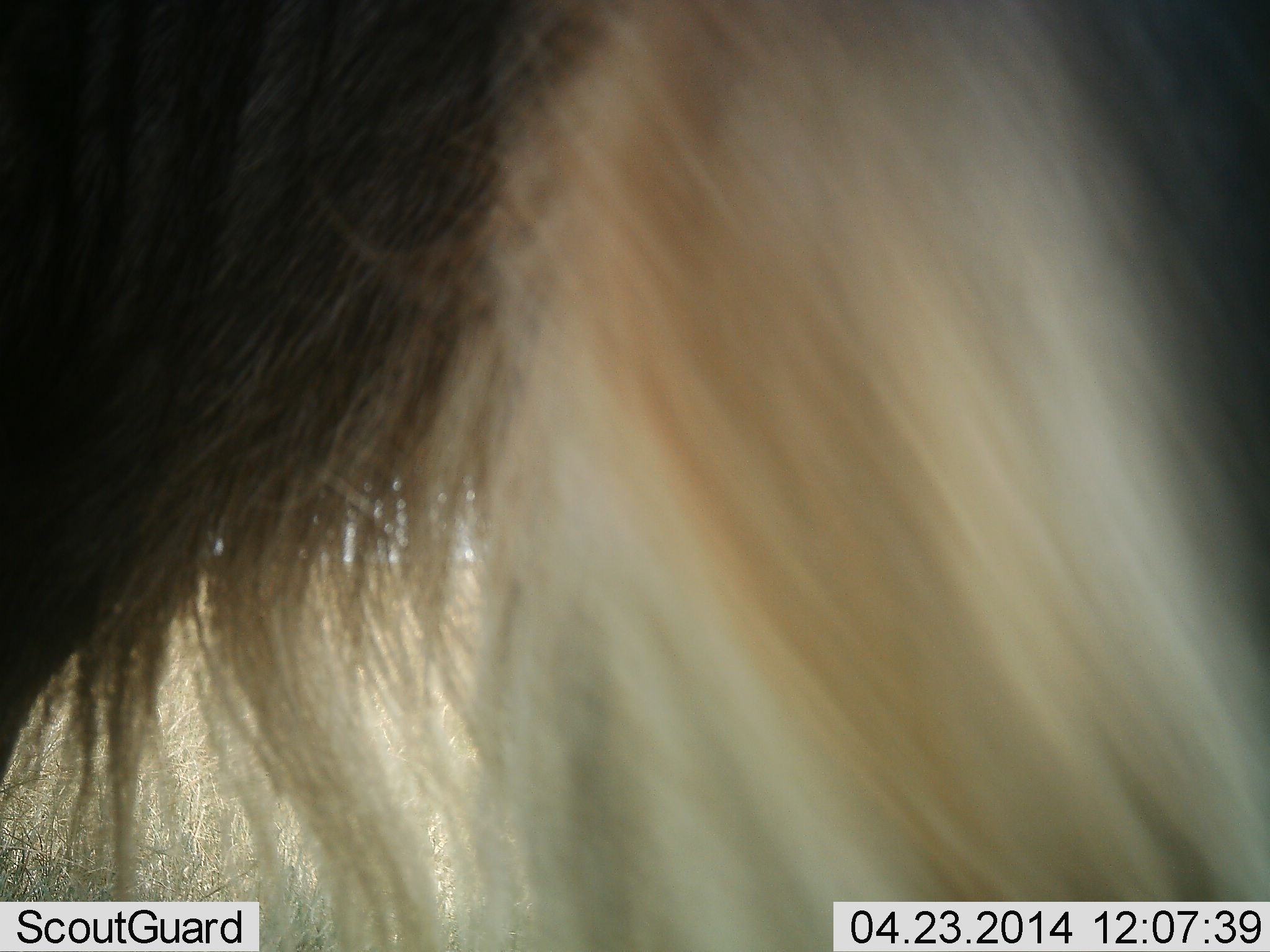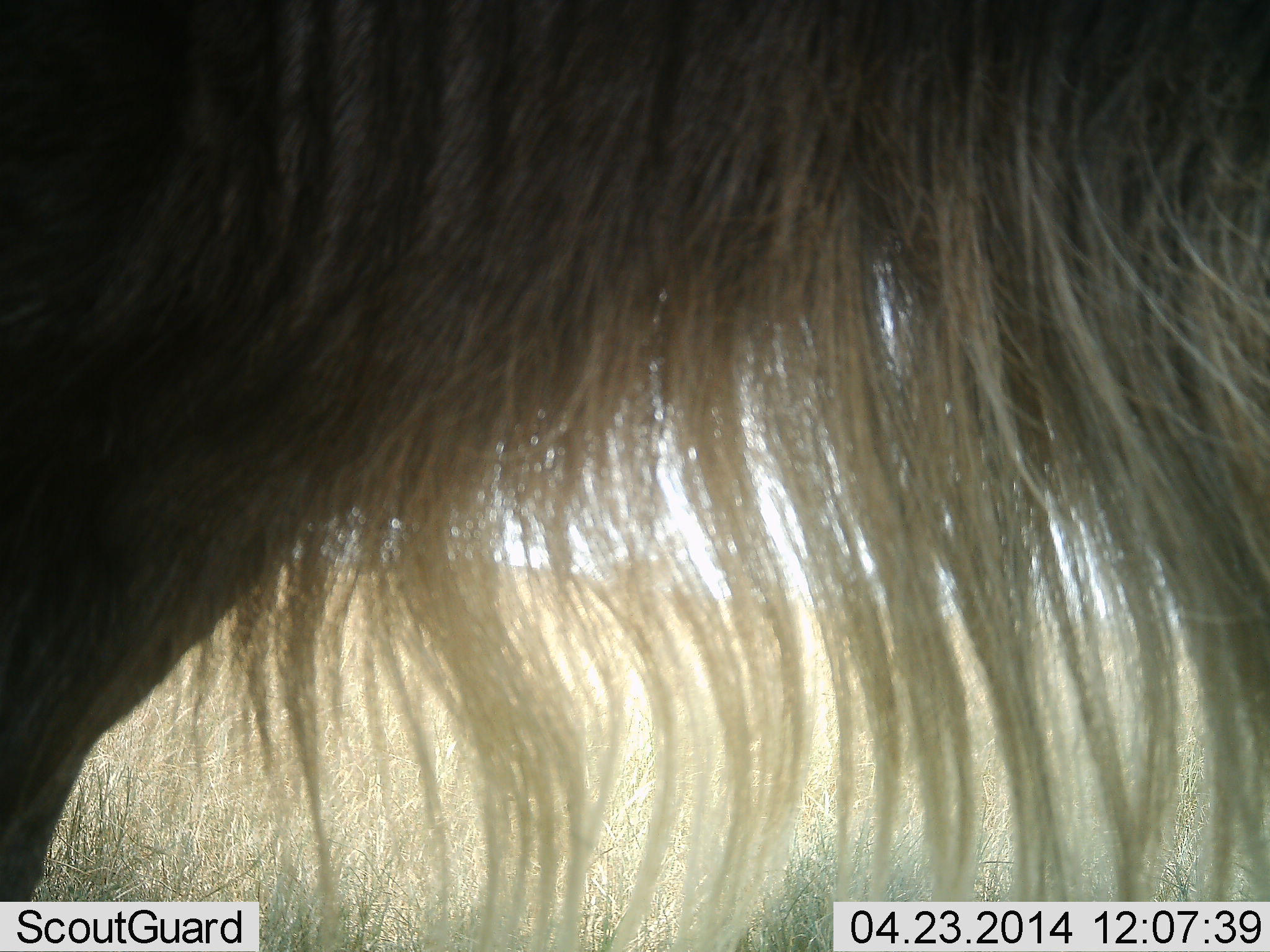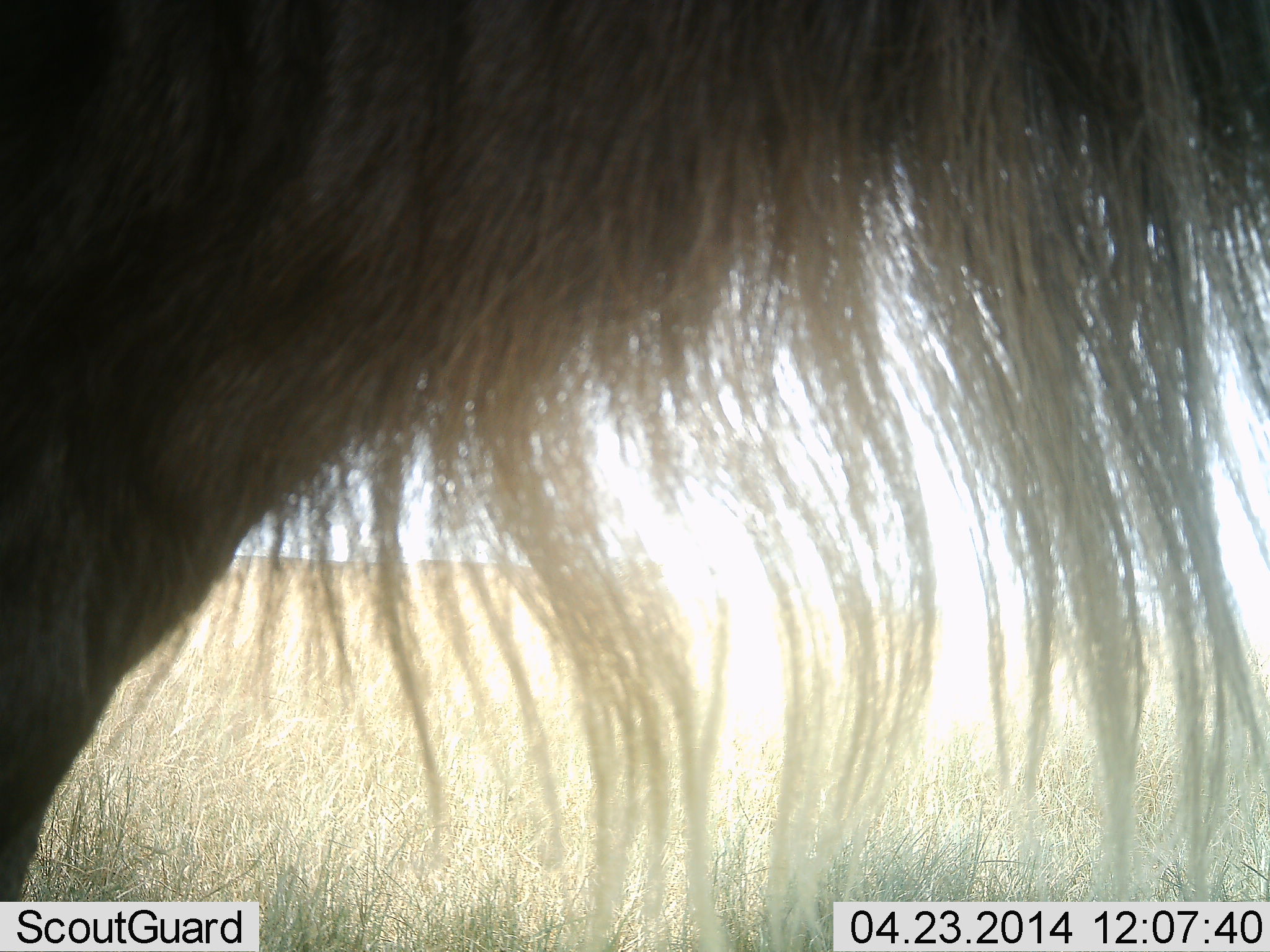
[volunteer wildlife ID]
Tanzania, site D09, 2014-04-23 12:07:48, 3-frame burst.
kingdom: Animalia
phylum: Chordata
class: Mammalia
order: Artiodactyla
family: Bovidae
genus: Connochaetes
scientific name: Connochaetes taurinus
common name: blue wildebeest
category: wildebeest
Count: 1.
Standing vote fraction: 80%.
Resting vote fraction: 0%.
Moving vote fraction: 20%.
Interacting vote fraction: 0%.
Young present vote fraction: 0%.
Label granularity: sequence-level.